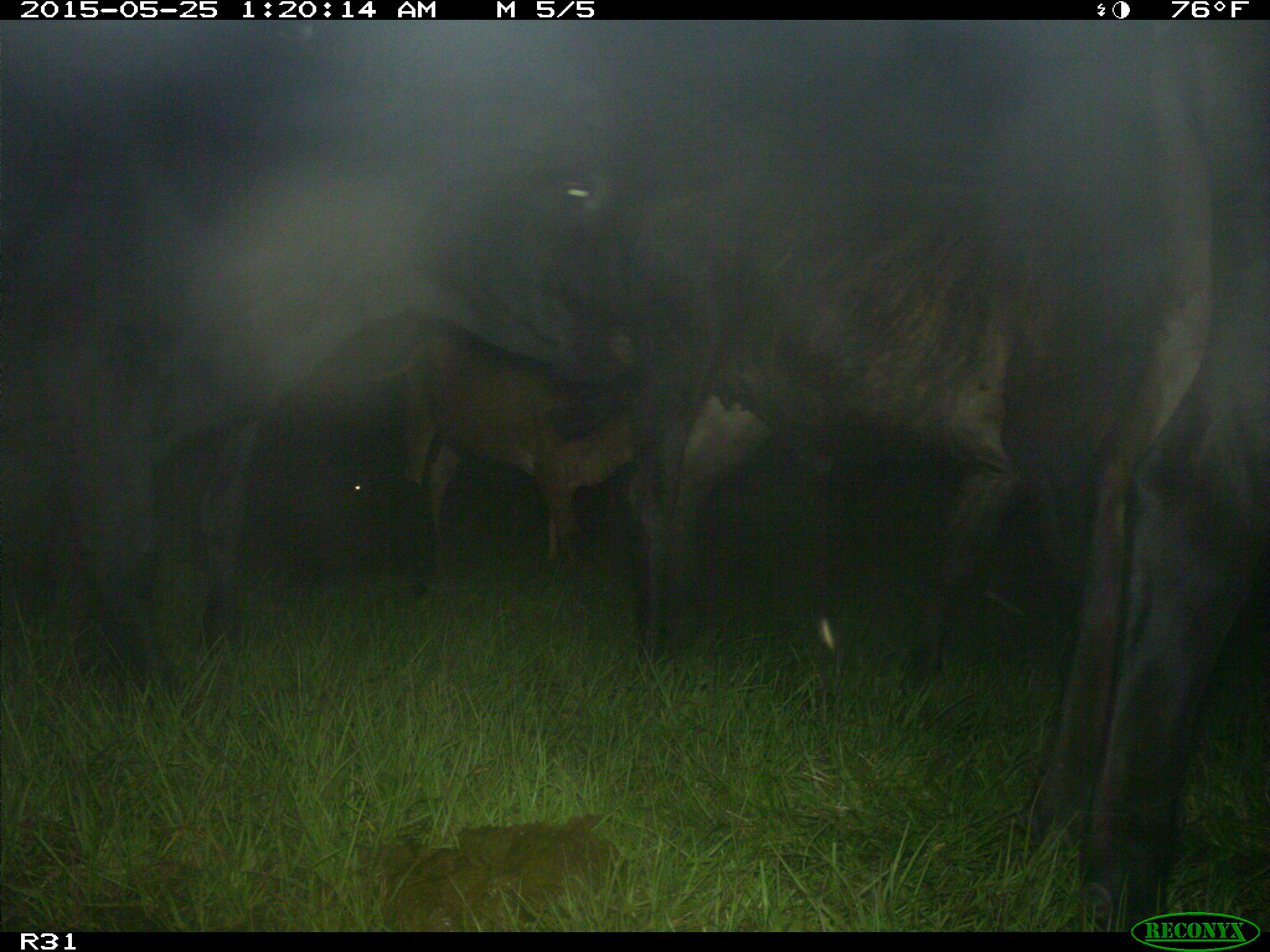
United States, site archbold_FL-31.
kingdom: Animalia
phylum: Chordata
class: Mammalia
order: Artiodactyla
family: Bovidae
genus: Bos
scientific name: Bos taurus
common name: domestic cow